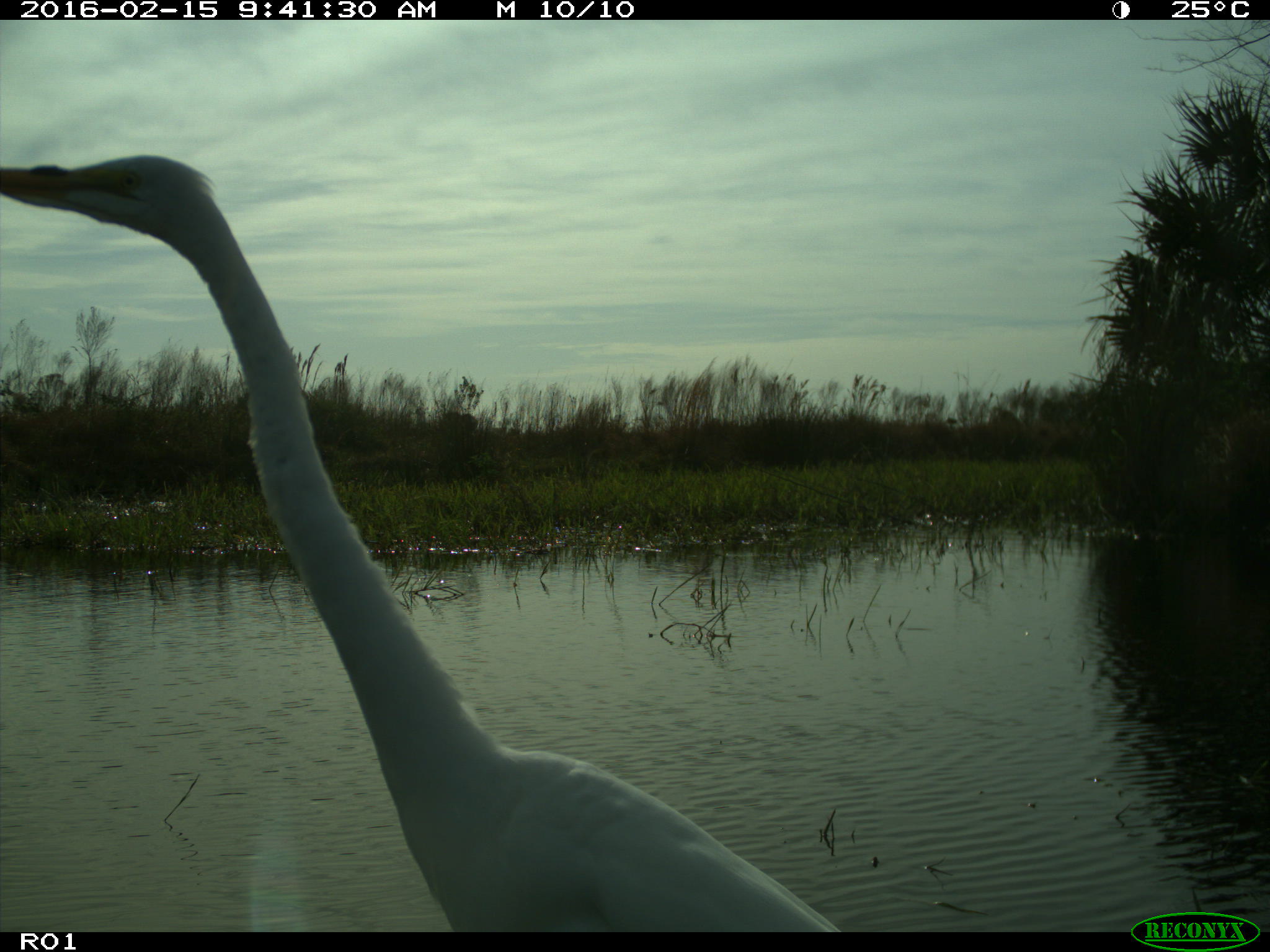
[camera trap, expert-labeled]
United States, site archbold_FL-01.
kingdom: Animalia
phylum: Chordata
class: Aves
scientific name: Aves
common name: birds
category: unidentified bird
Unidentified bird (birds) (Aves).